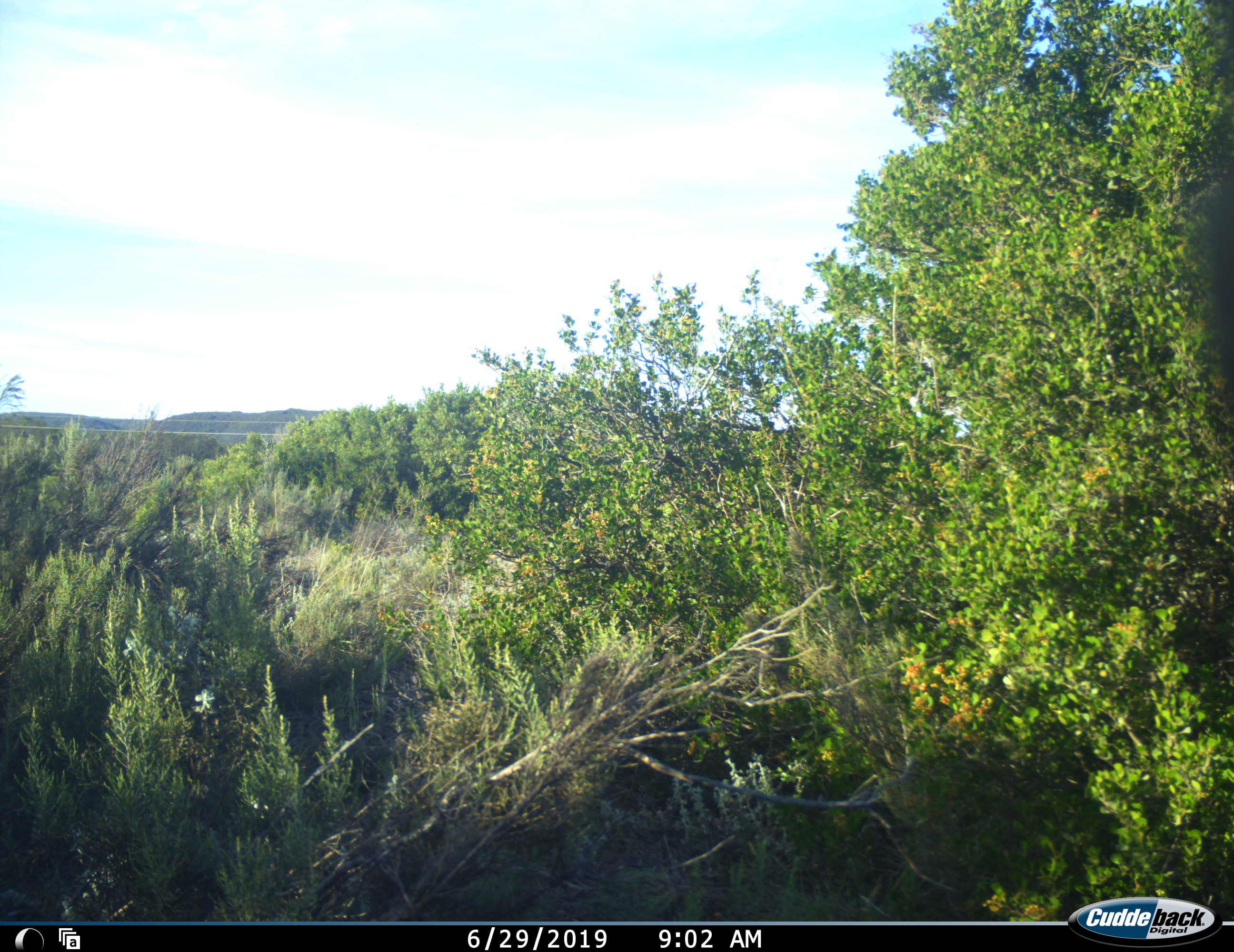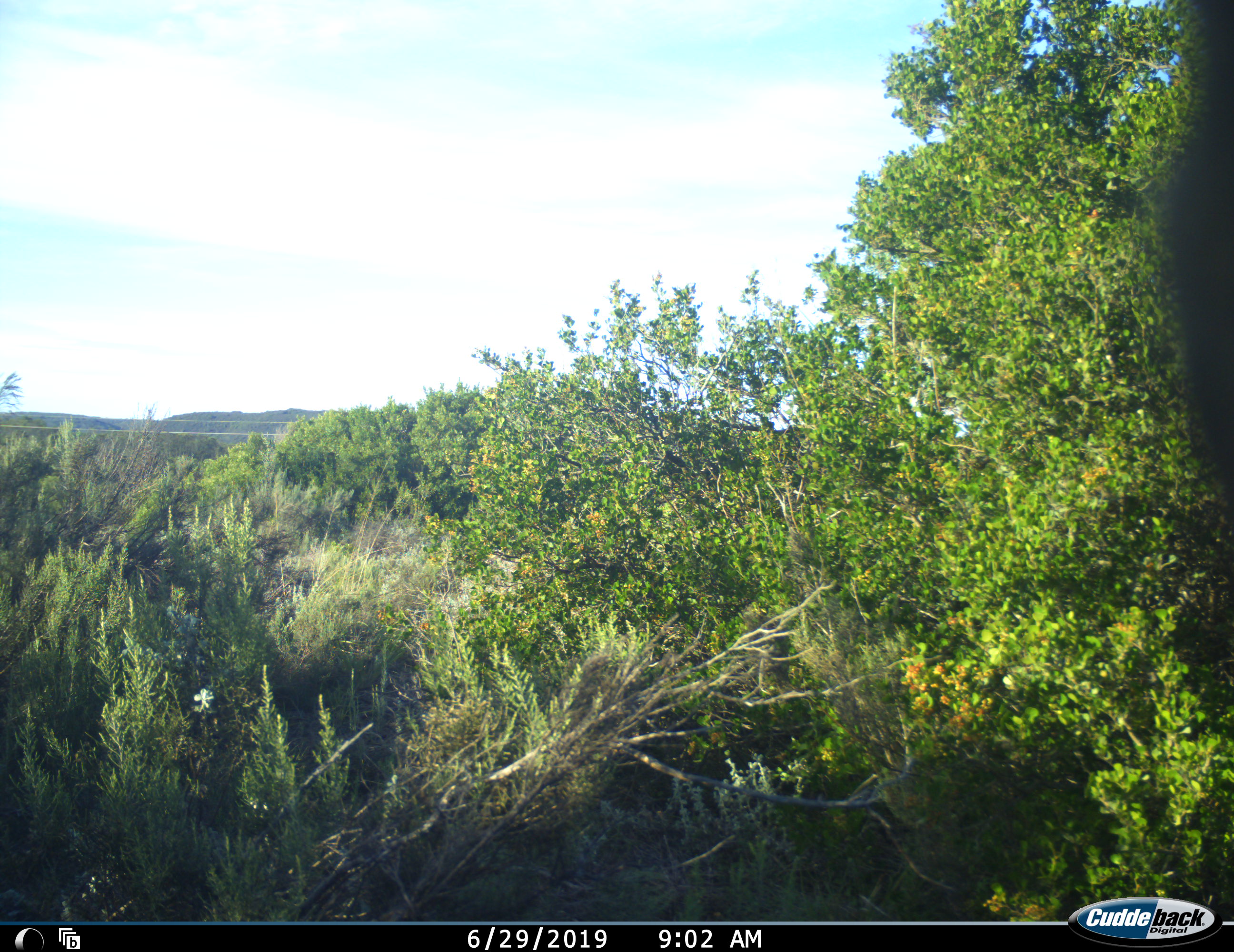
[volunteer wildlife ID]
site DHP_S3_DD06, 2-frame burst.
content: unidentified animal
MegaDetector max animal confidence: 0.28